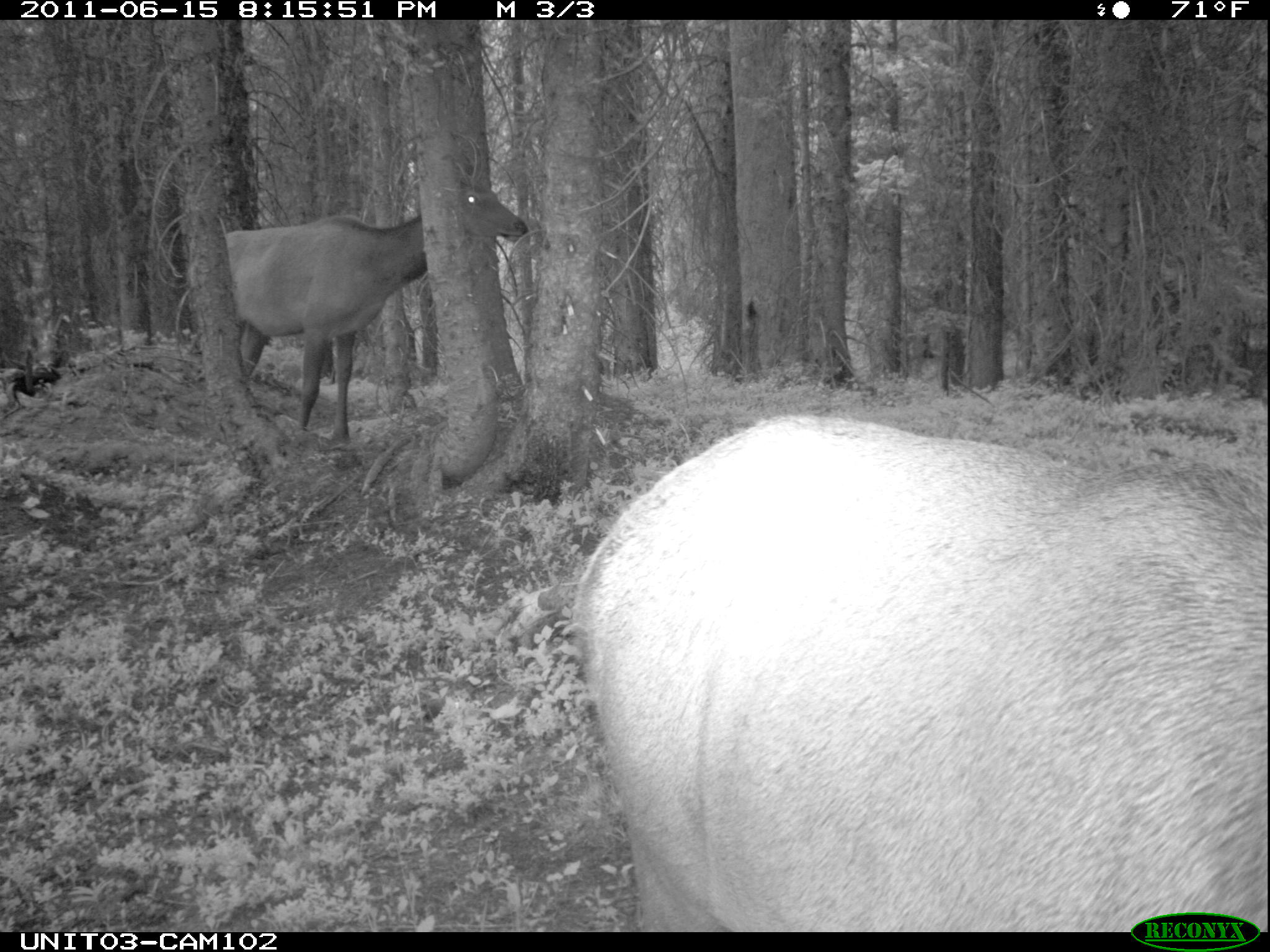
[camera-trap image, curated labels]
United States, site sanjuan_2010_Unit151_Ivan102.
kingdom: Animalia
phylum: Chordata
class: Mammalia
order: Artiodactyla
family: Cervidae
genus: Cervus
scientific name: Cervus elaphus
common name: red deer